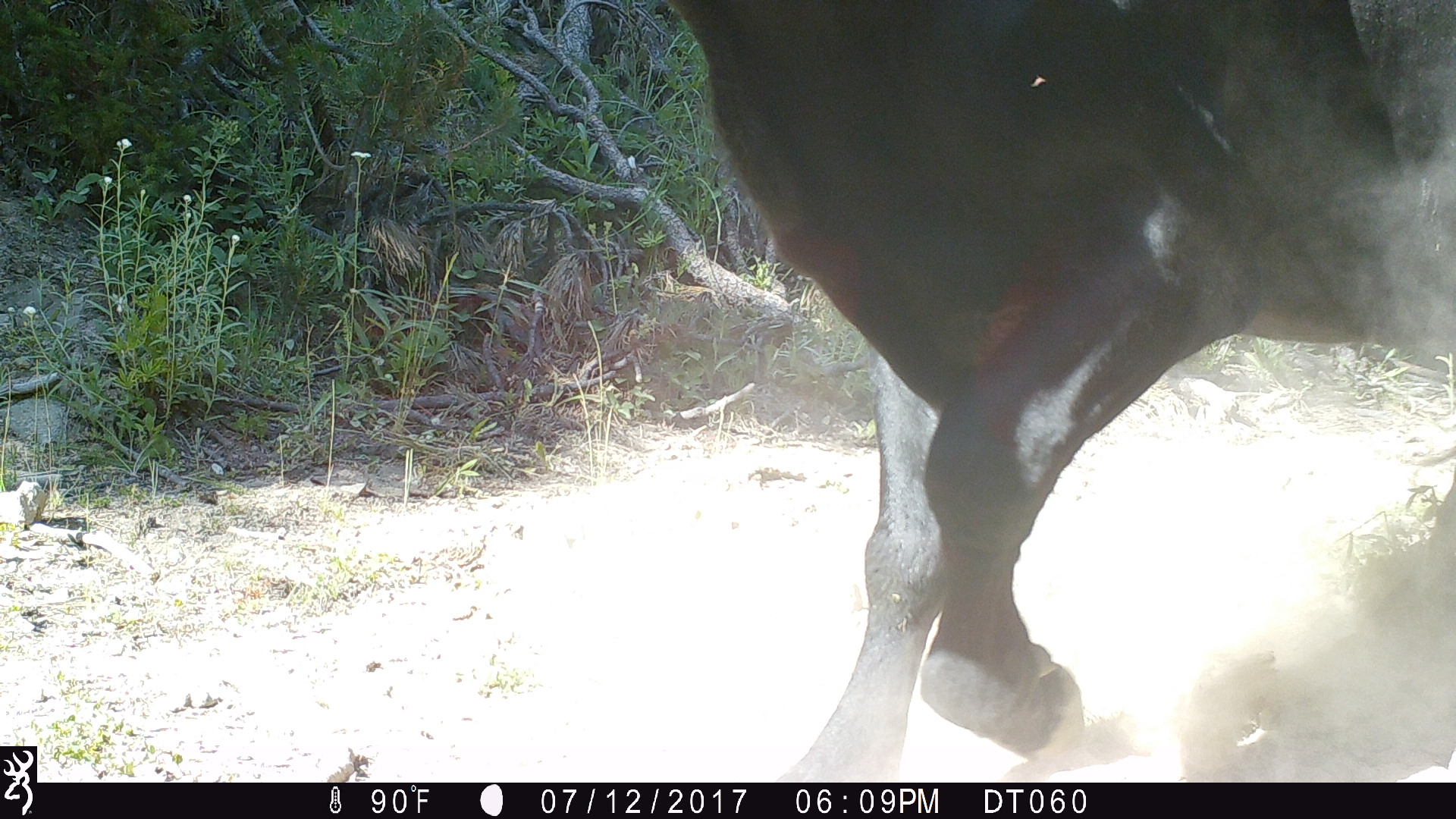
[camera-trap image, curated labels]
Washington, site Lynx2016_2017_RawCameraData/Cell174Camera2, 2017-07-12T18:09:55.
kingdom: Animalia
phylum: Chordata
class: Mammalia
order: Artiodactyla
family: Bovidae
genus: Bos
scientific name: Bos taurus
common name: domestic cattle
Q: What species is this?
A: Domestic cattle (Bos taurus).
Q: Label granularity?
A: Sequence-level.